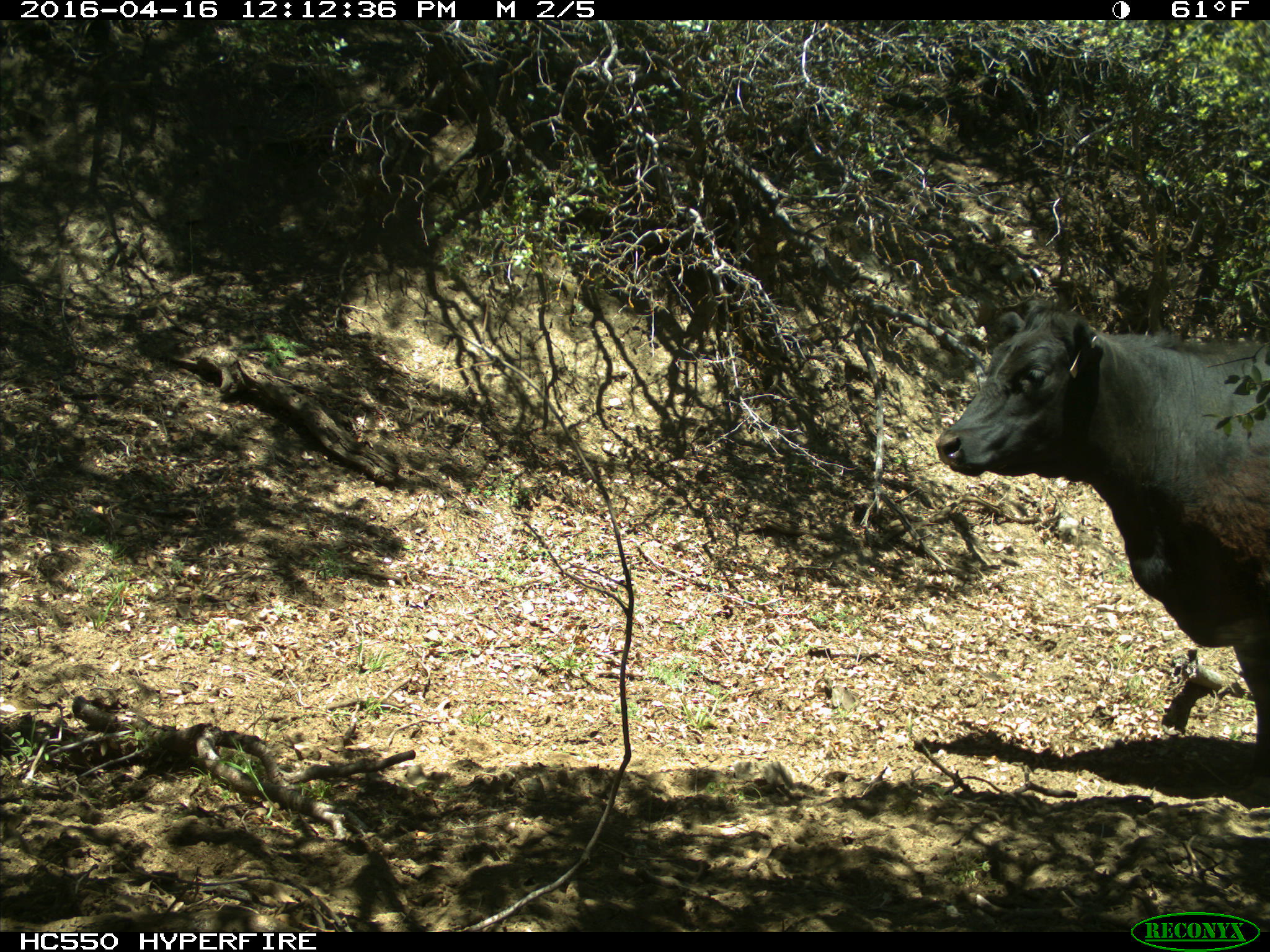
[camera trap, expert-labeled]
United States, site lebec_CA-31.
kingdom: Animalia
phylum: Chordata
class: Mammalia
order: Artiodactyla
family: Bovidae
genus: Bos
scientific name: Bos taurus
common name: domestic cow